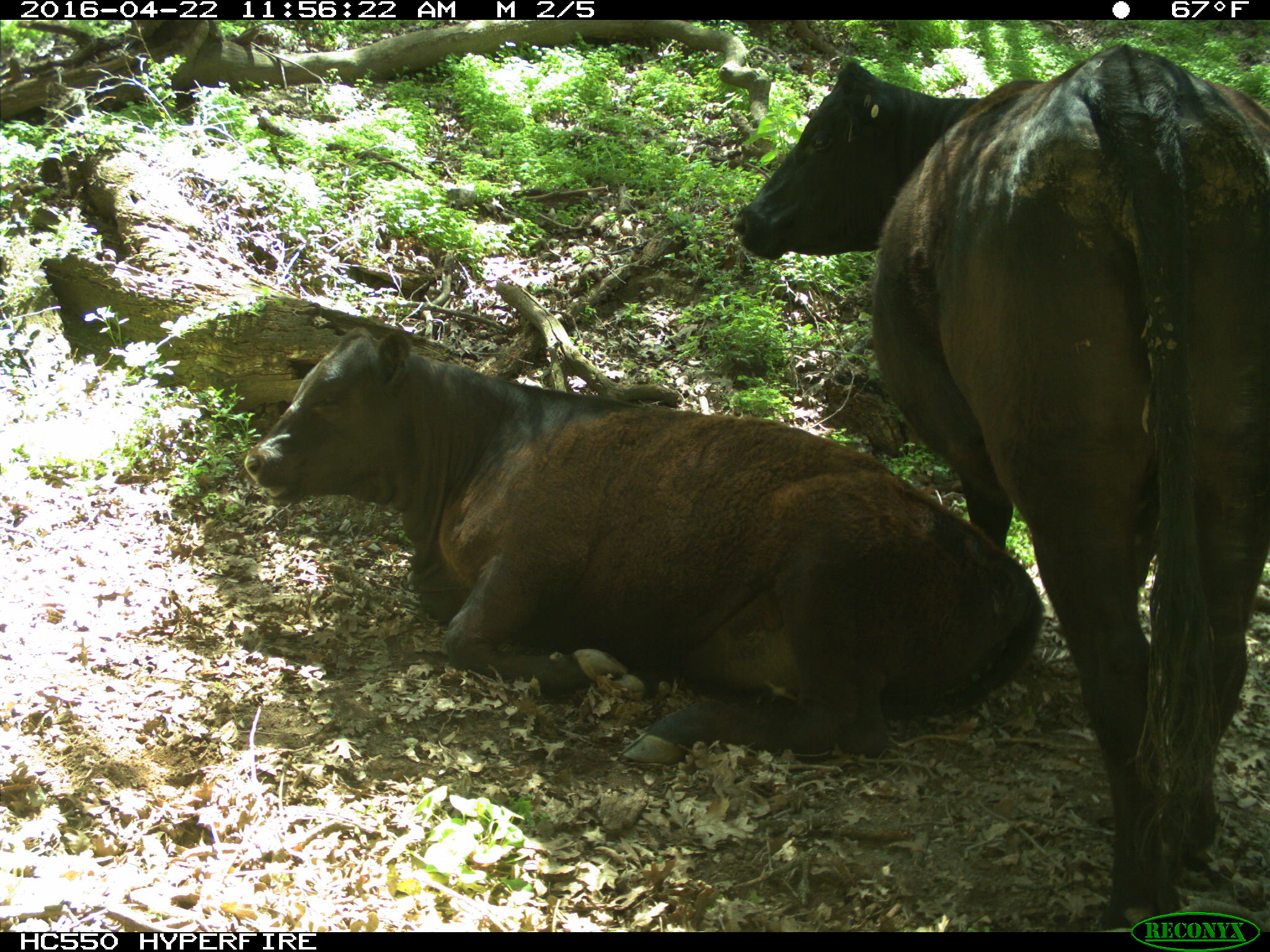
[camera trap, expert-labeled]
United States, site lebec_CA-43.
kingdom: Animalia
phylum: Chordata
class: Mammalia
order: Artiodactyla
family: Bovidae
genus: Bos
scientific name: Bos taurus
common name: domestic cow